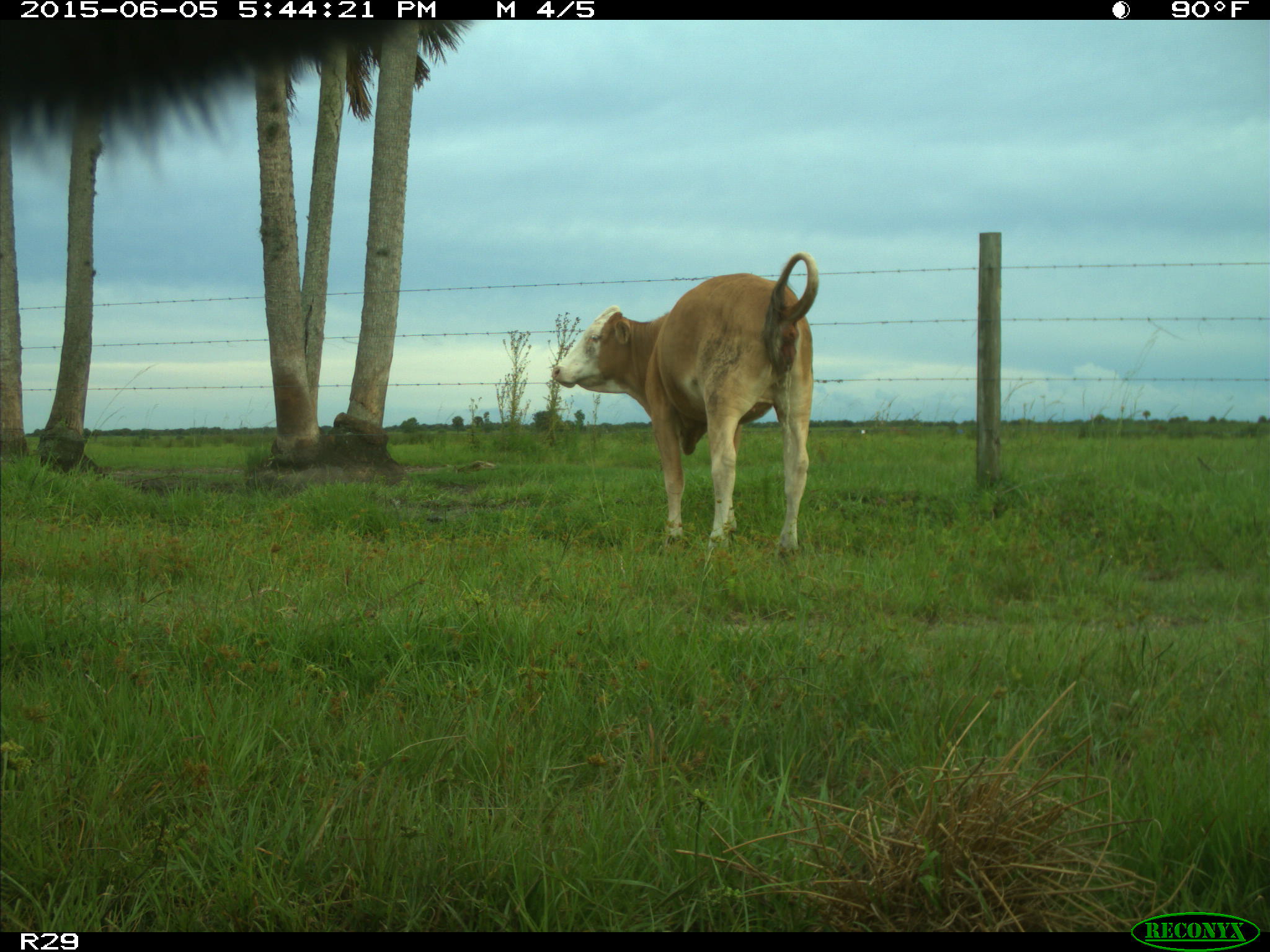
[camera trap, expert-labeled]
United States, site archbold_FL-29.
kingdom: Animalia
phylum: Chordata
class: Mammalia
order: Artiodactyla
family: Bovidae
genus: Bos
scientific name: Bos taurus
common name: domestic cow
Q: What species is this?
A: Bos taurus (domestic cow).